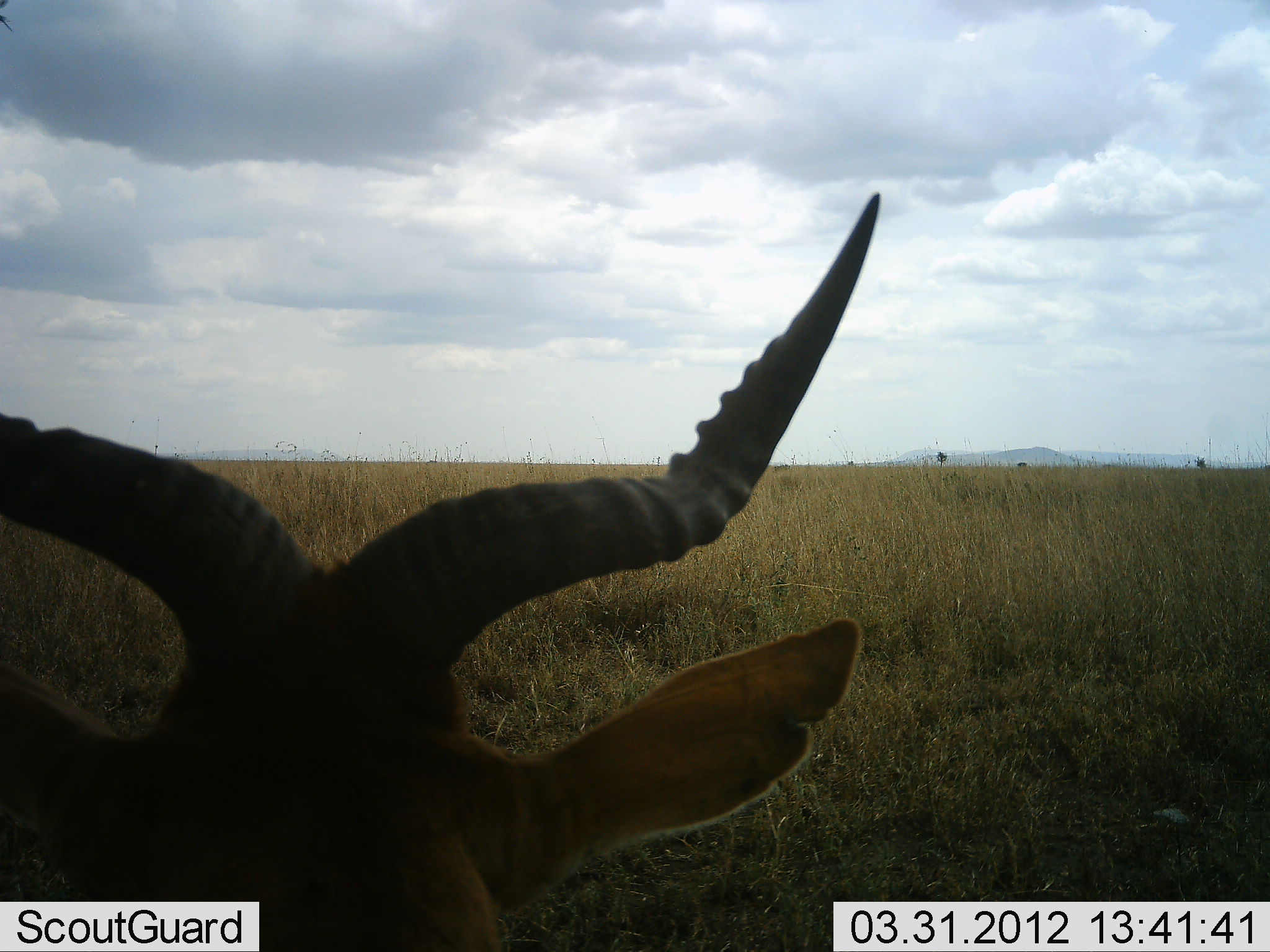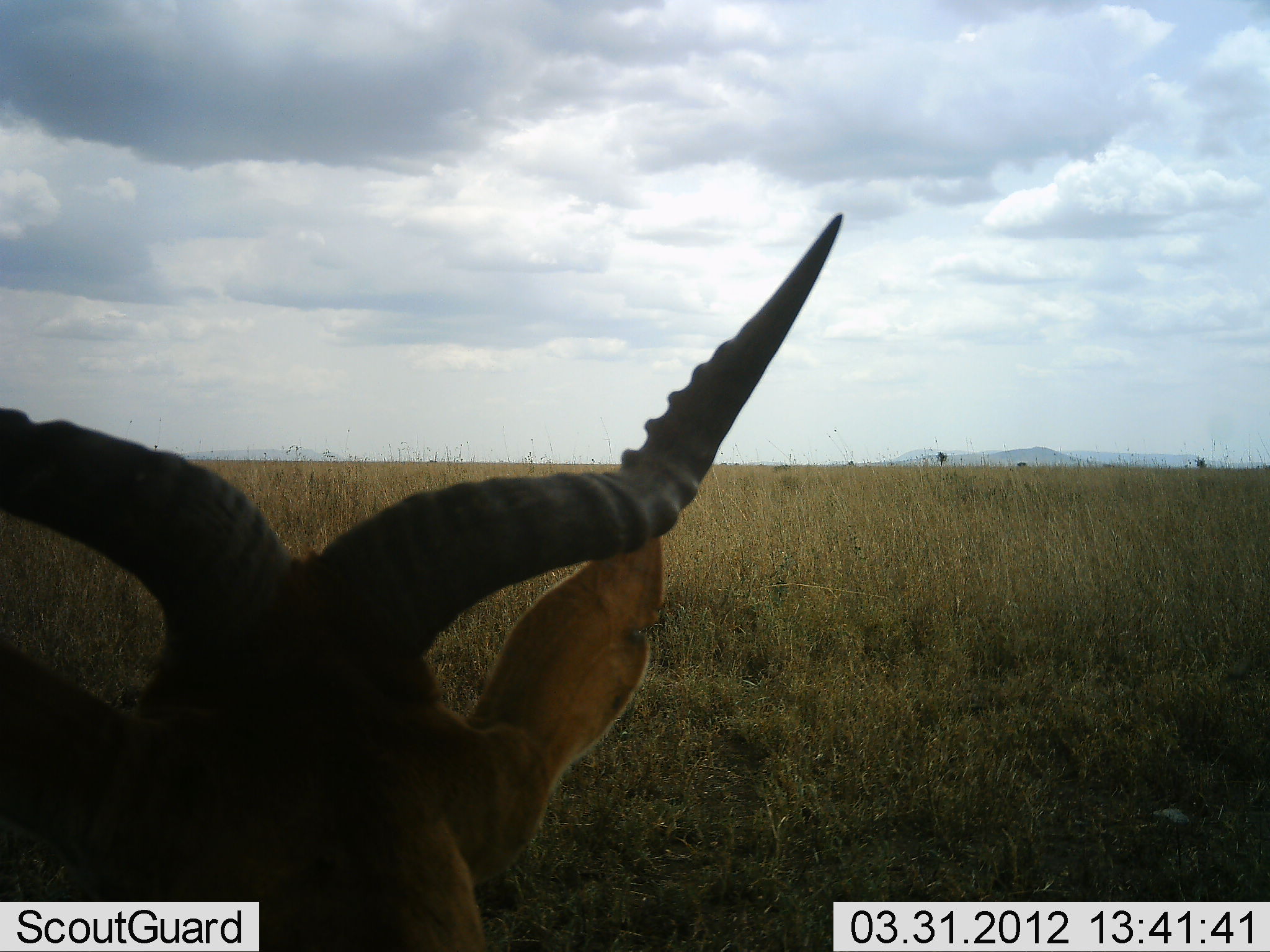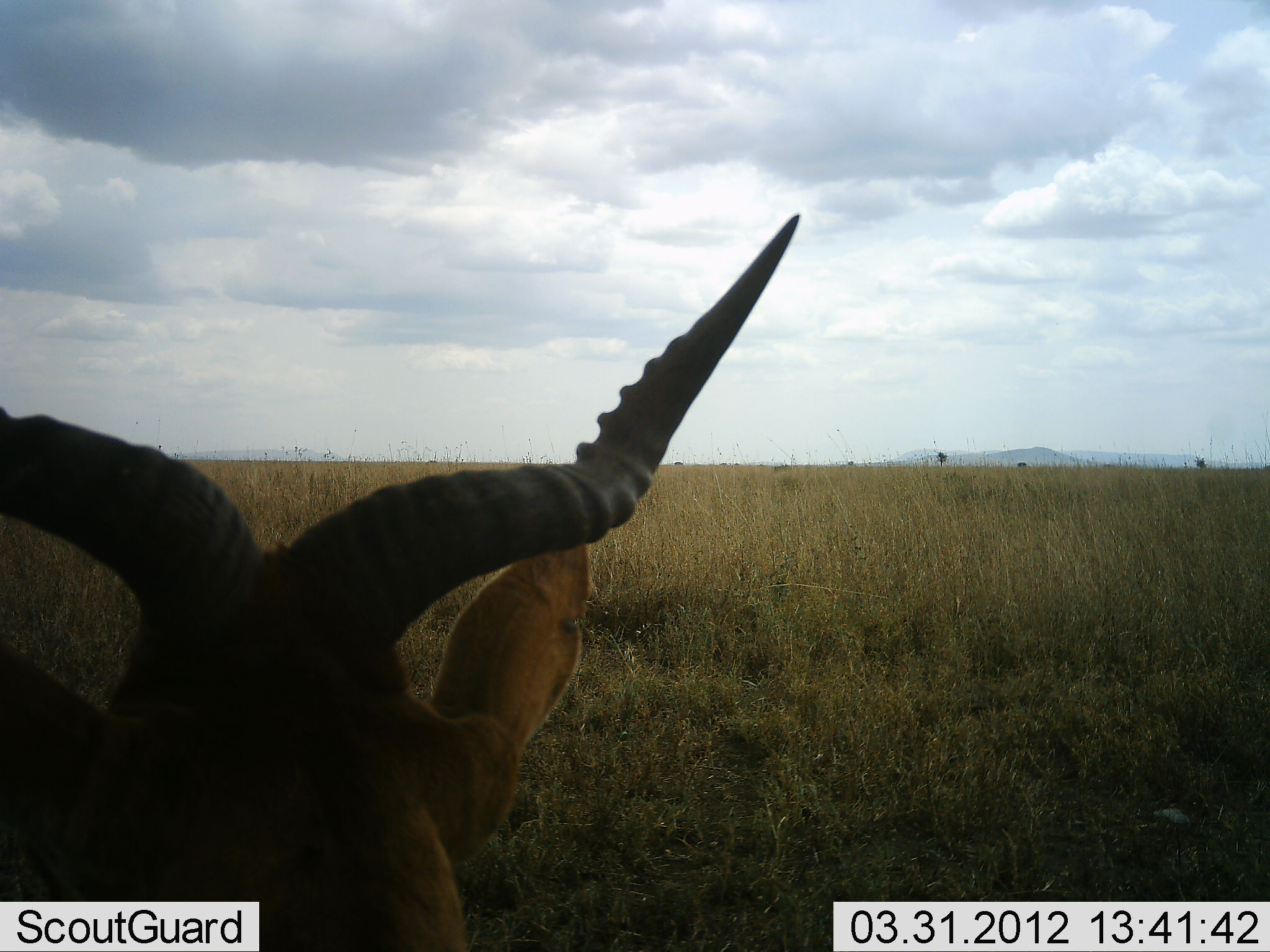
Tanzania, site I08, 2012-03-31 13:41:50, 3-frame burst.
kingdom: Animalia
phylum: Chordata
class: Mammalia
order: Artiodactyla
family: Bovidae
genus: Alcelaphus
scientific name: Alcelaphus buselaphus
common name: hartebeest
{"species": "hartebeest (Alcelaphus buselaphus)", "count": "1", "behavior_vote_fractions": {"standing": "35%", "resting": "65%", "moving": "0%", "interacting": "0%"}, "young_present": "0%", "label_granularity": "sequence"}